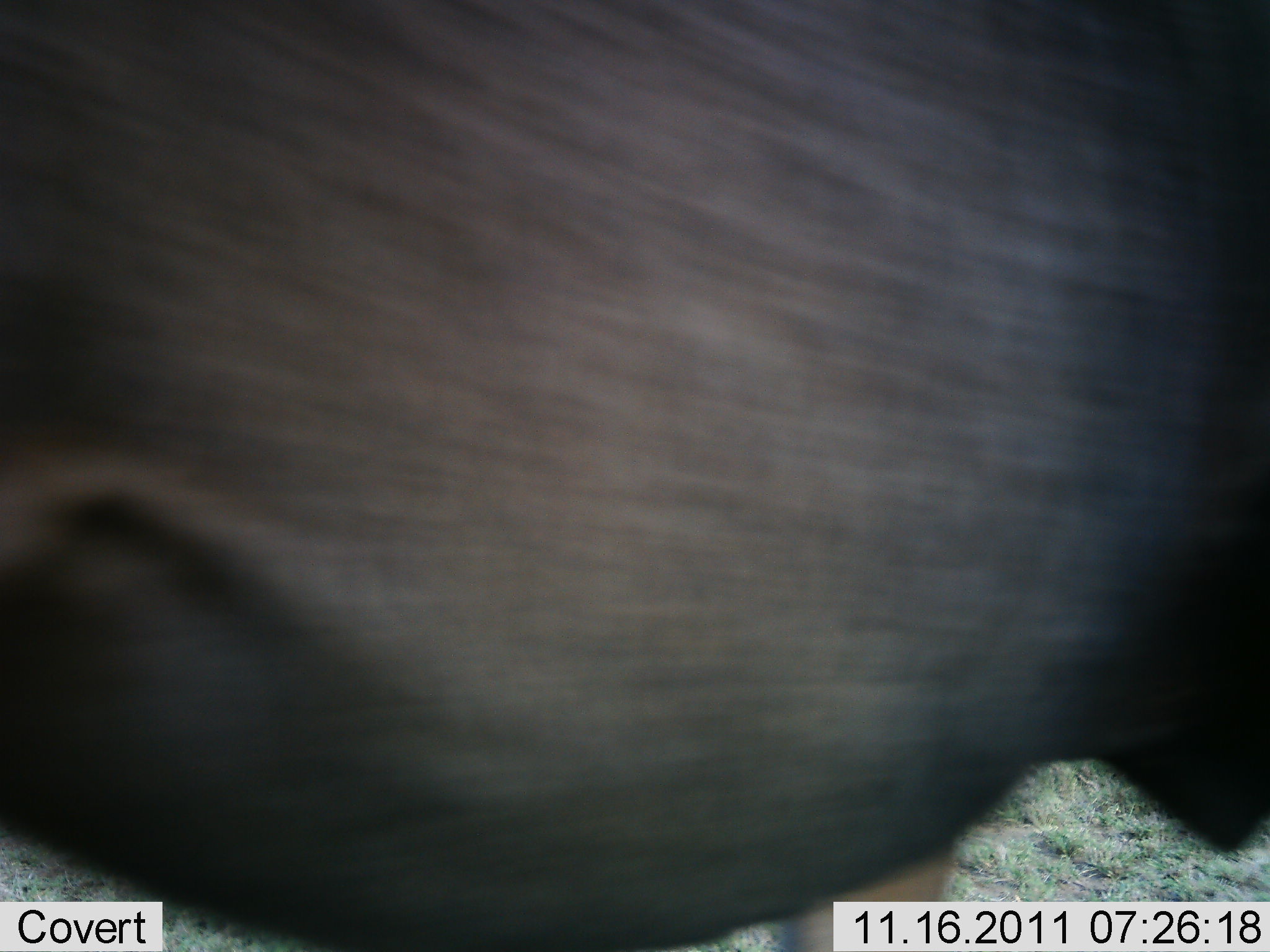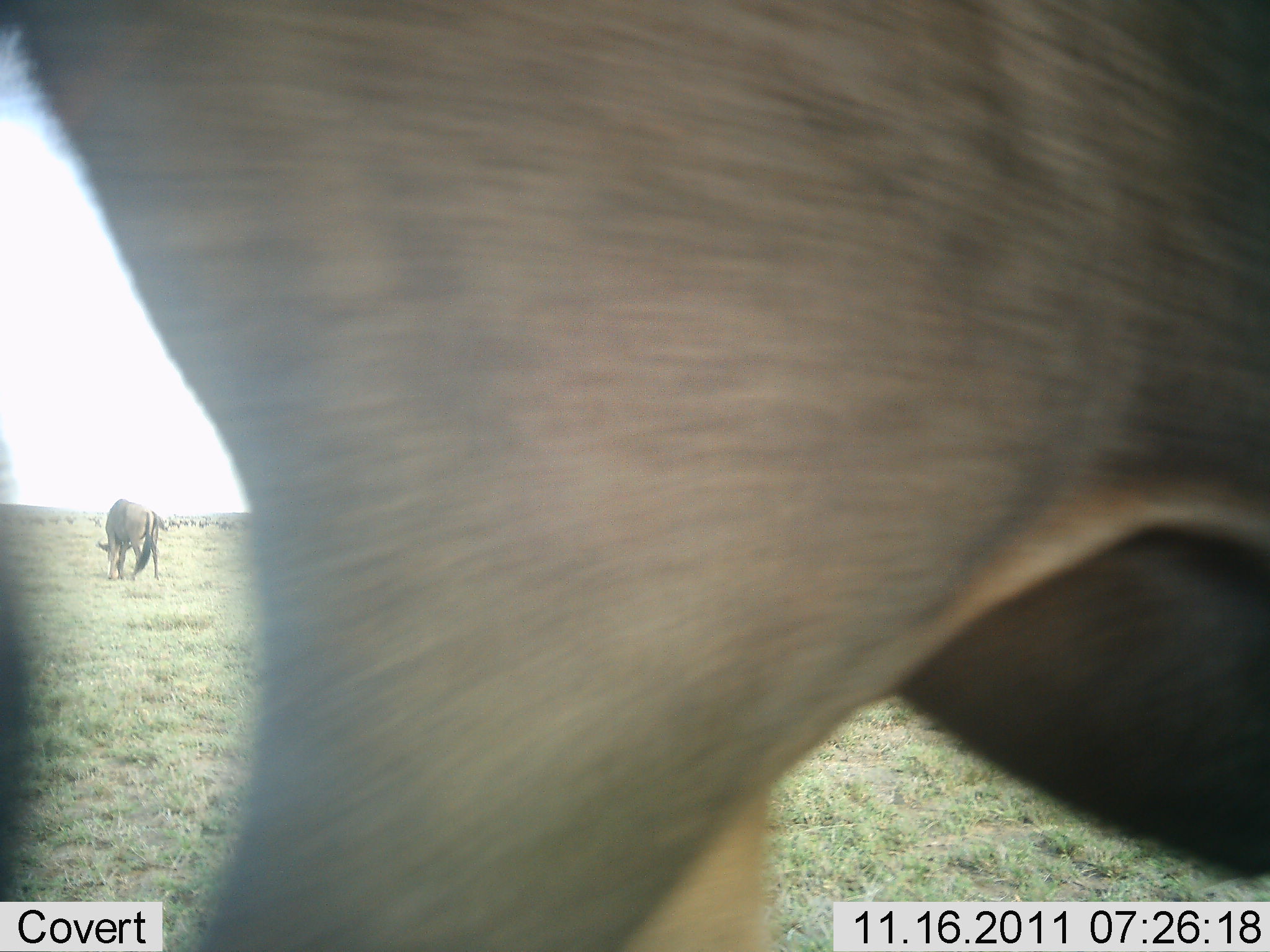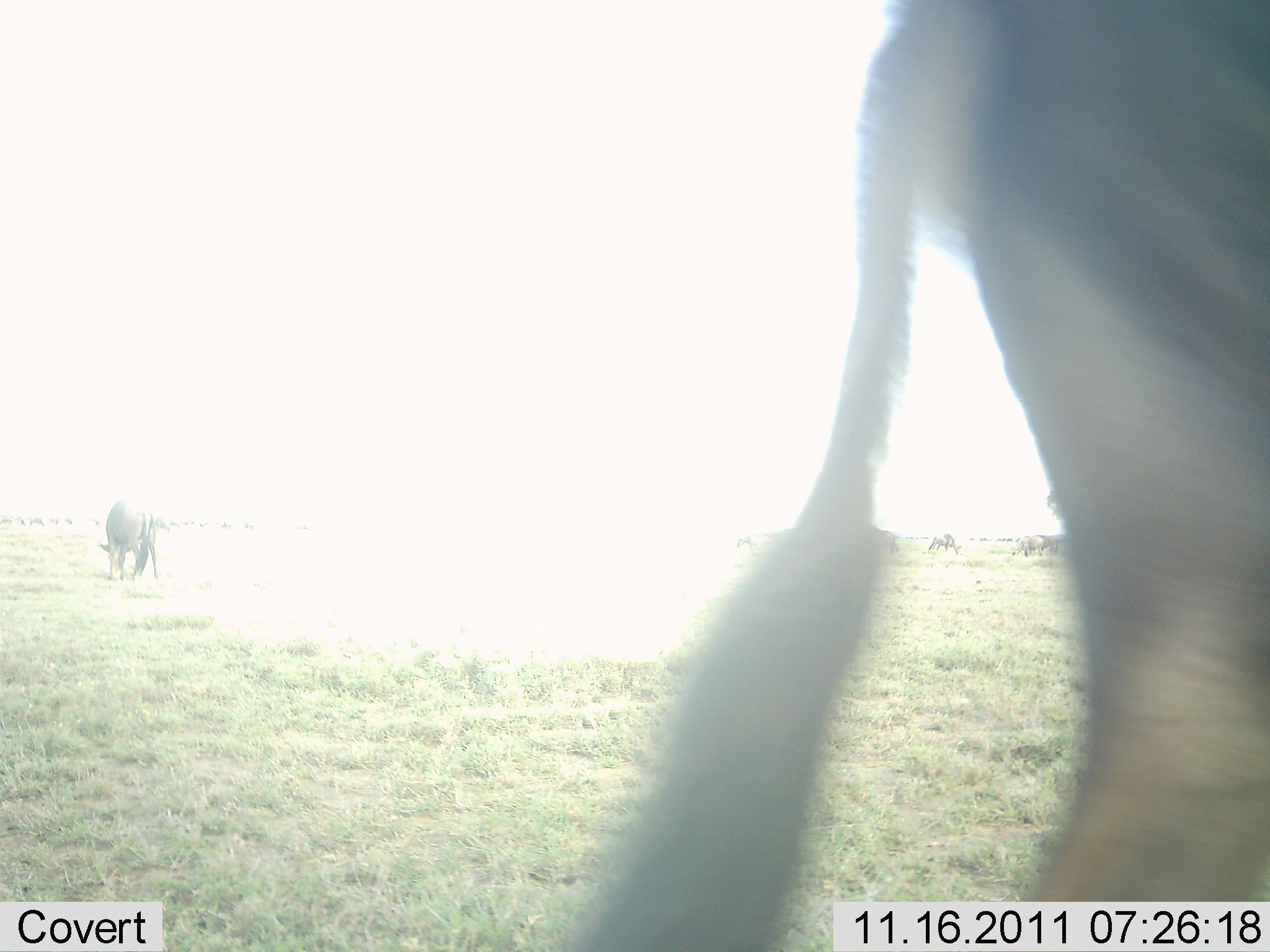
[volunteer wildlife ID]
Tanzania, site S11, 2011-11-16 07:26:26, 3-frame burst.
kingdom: Animalia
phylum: Chordata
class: Mammalia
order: Artiodactyla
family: Bovidae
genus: Connochaetes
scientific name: Connochaetes taurinus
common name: blue wildebeest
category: wildebeest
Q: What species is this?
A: Wildebeest (blue wildebeest) (Connochaetes taurinus).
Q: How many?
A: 2.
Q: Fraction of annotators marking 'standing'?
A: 31%.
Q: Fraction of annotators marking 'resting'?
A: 0%.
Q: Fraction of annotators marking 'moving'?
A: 77%.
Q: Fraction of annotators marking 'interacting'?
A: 0%.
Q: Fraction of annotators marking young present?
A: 0%.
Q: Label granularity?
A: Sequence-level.